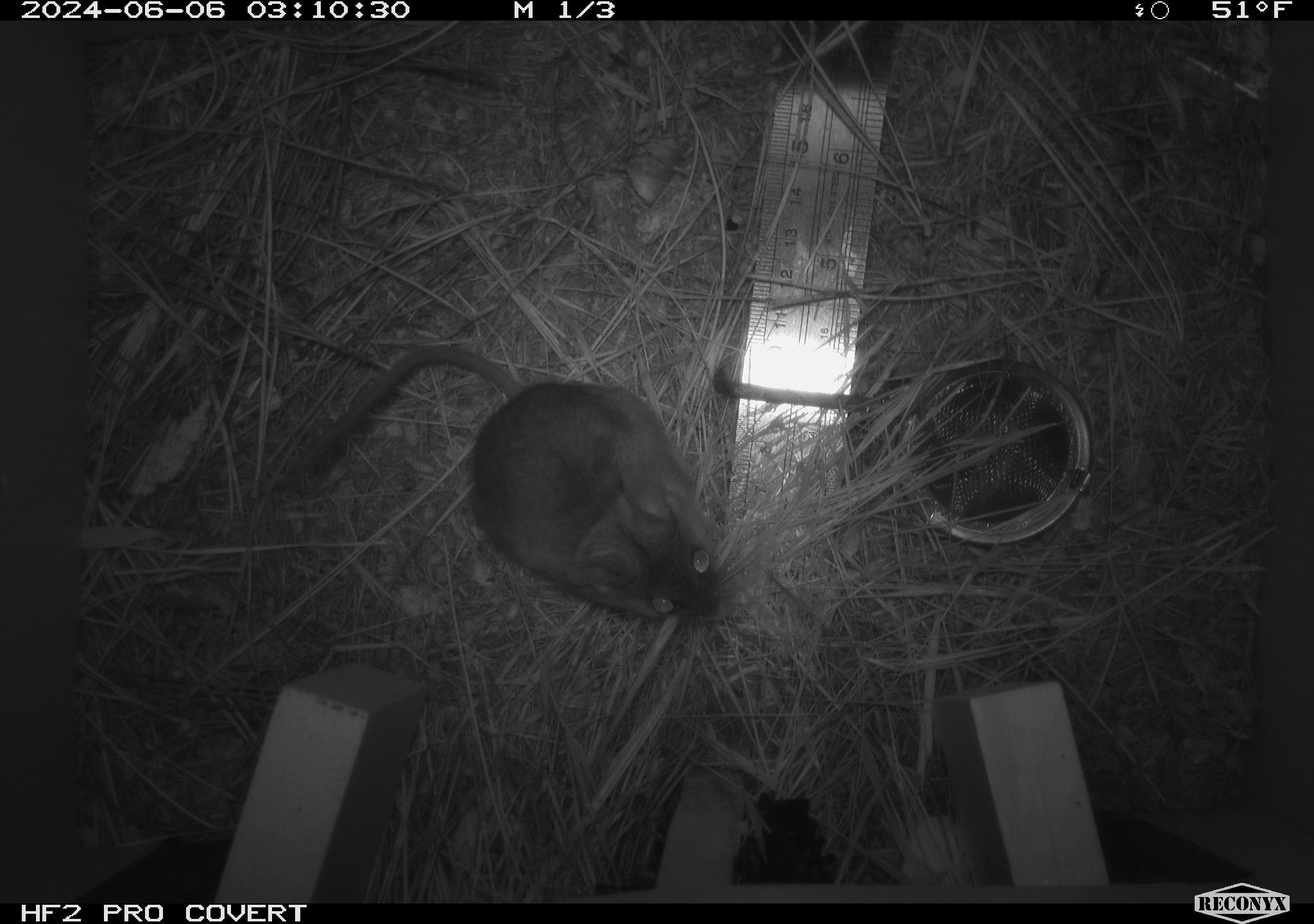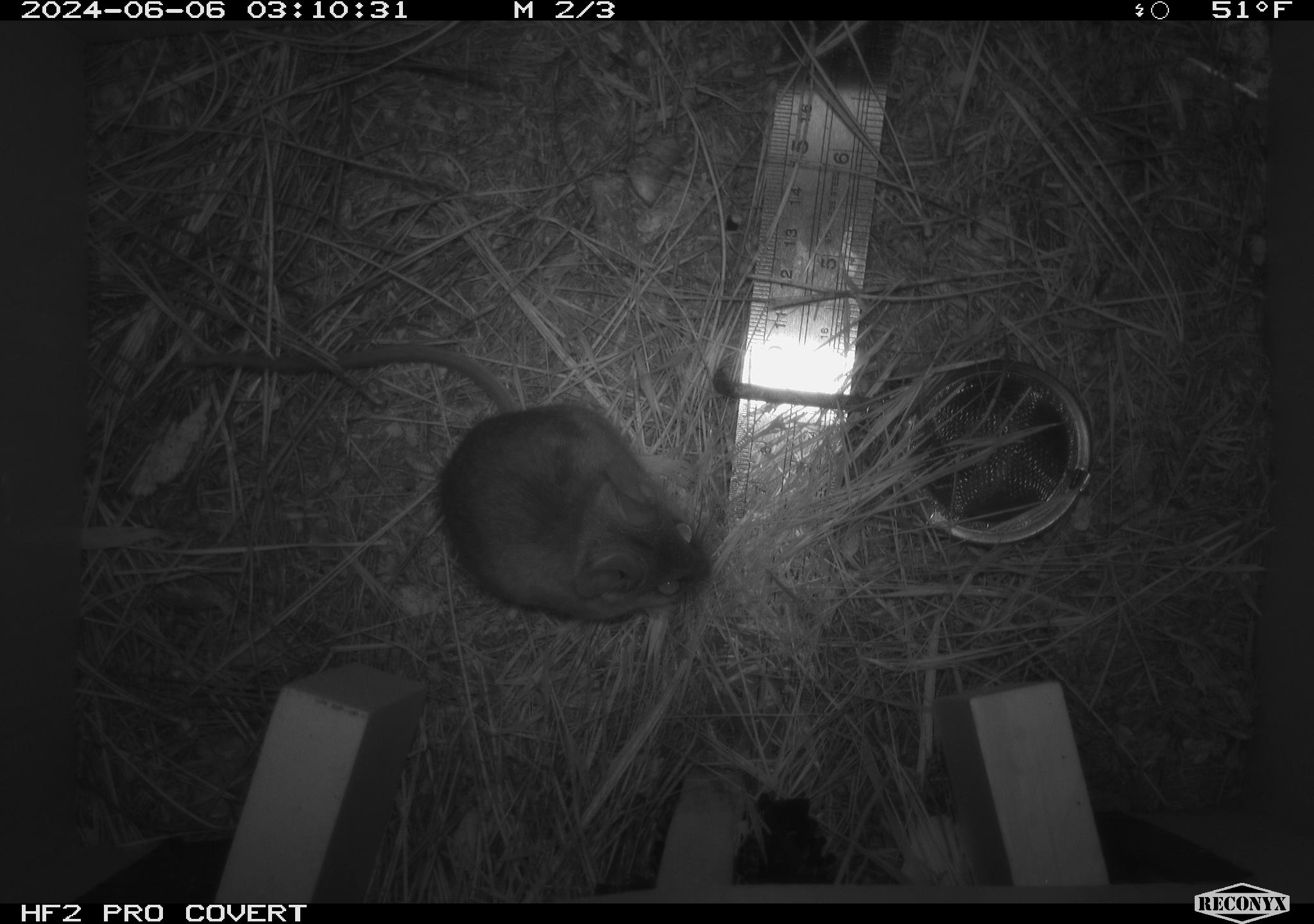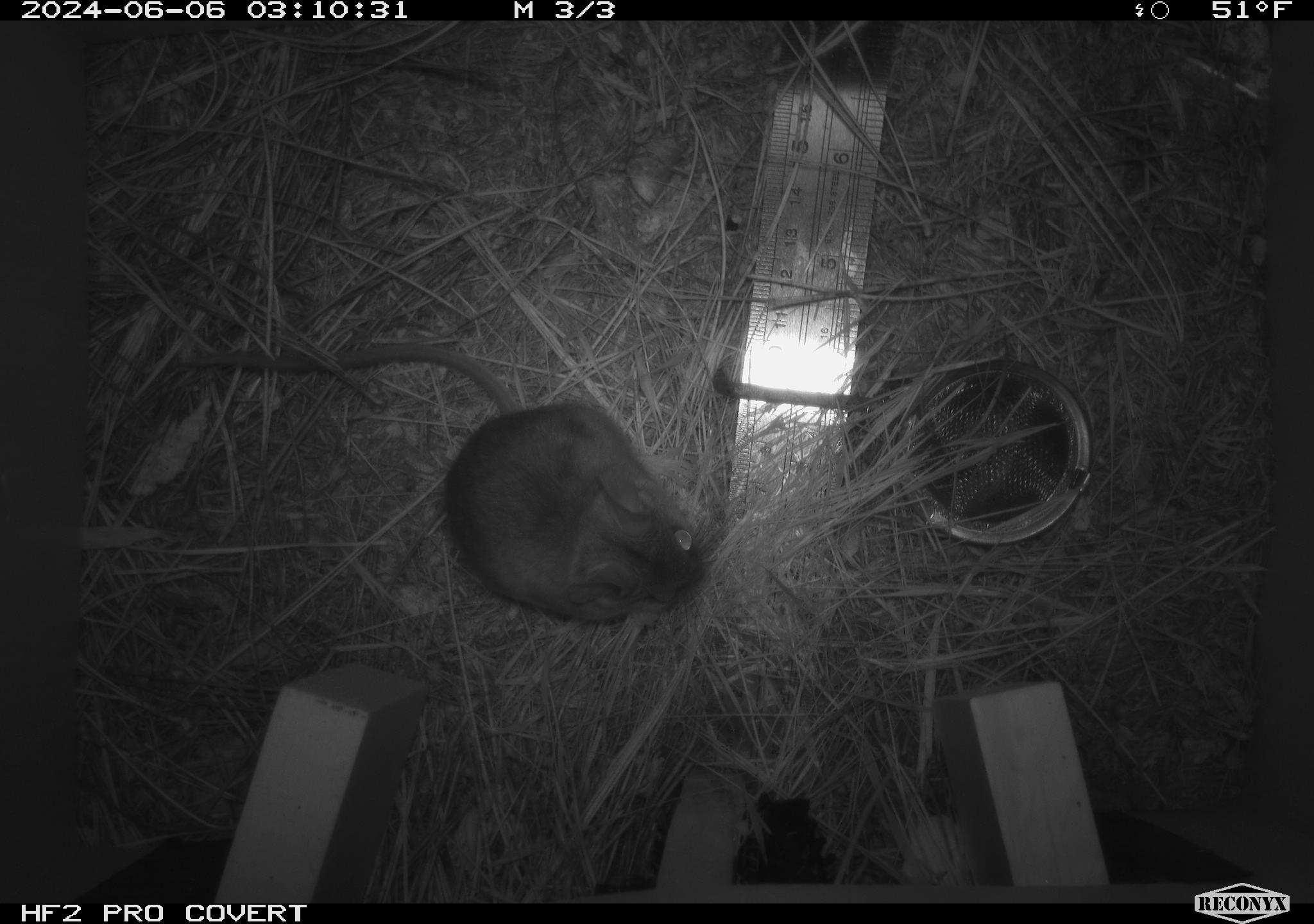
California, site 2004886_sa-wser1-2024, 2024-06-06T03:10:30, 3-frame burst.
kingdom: Animalia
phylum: Chordata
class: Mammalia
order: Rodentia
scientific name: Rodentia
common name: mouse species